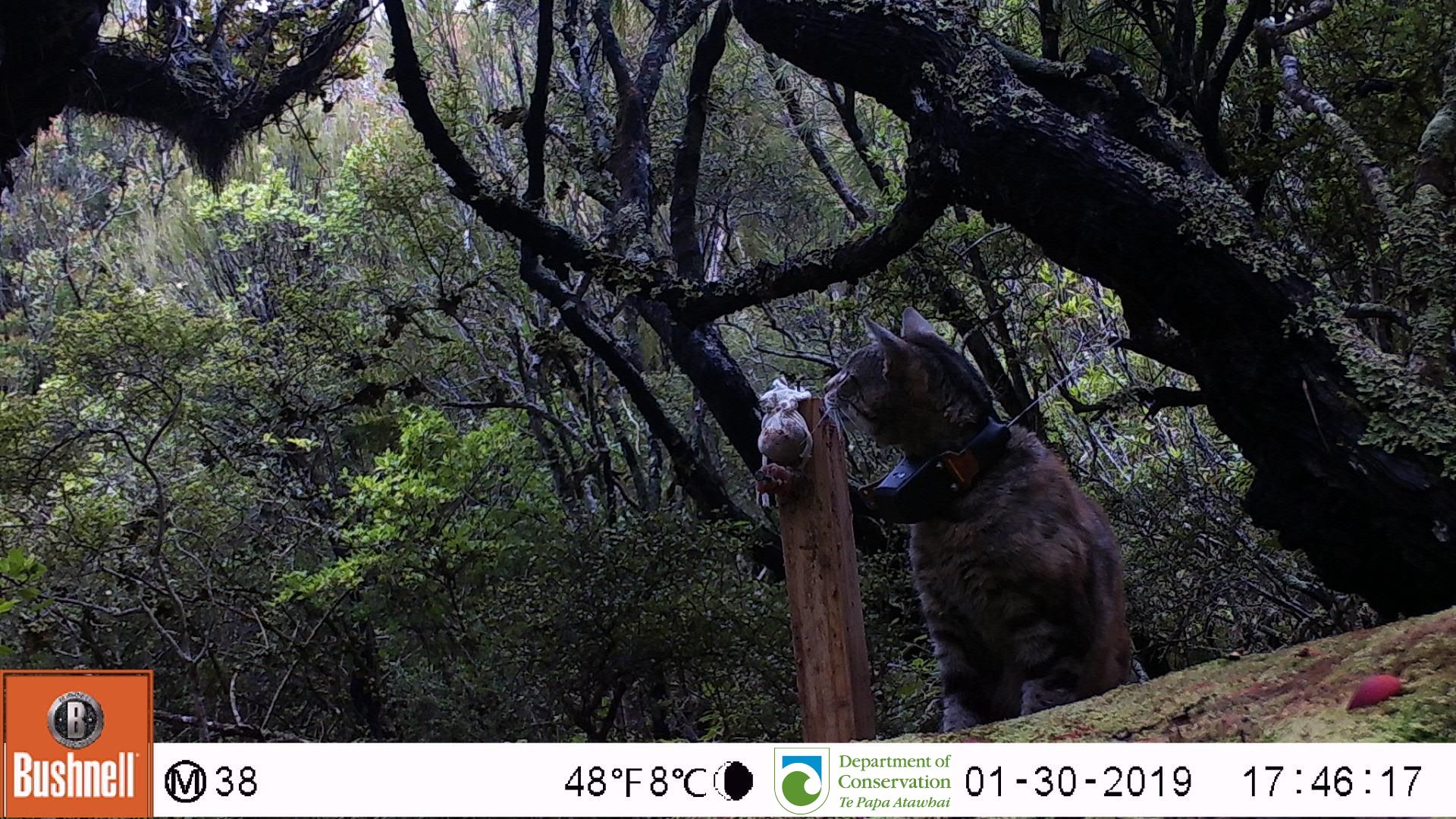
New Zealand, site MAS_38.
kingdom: Animalia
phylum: Chordata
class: Mammalia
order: Carnivora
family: Felidae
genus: Felis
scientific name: Felis catus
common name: domestic cat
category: cat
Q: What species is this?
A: Cat (domestic cat) (Felis catus).